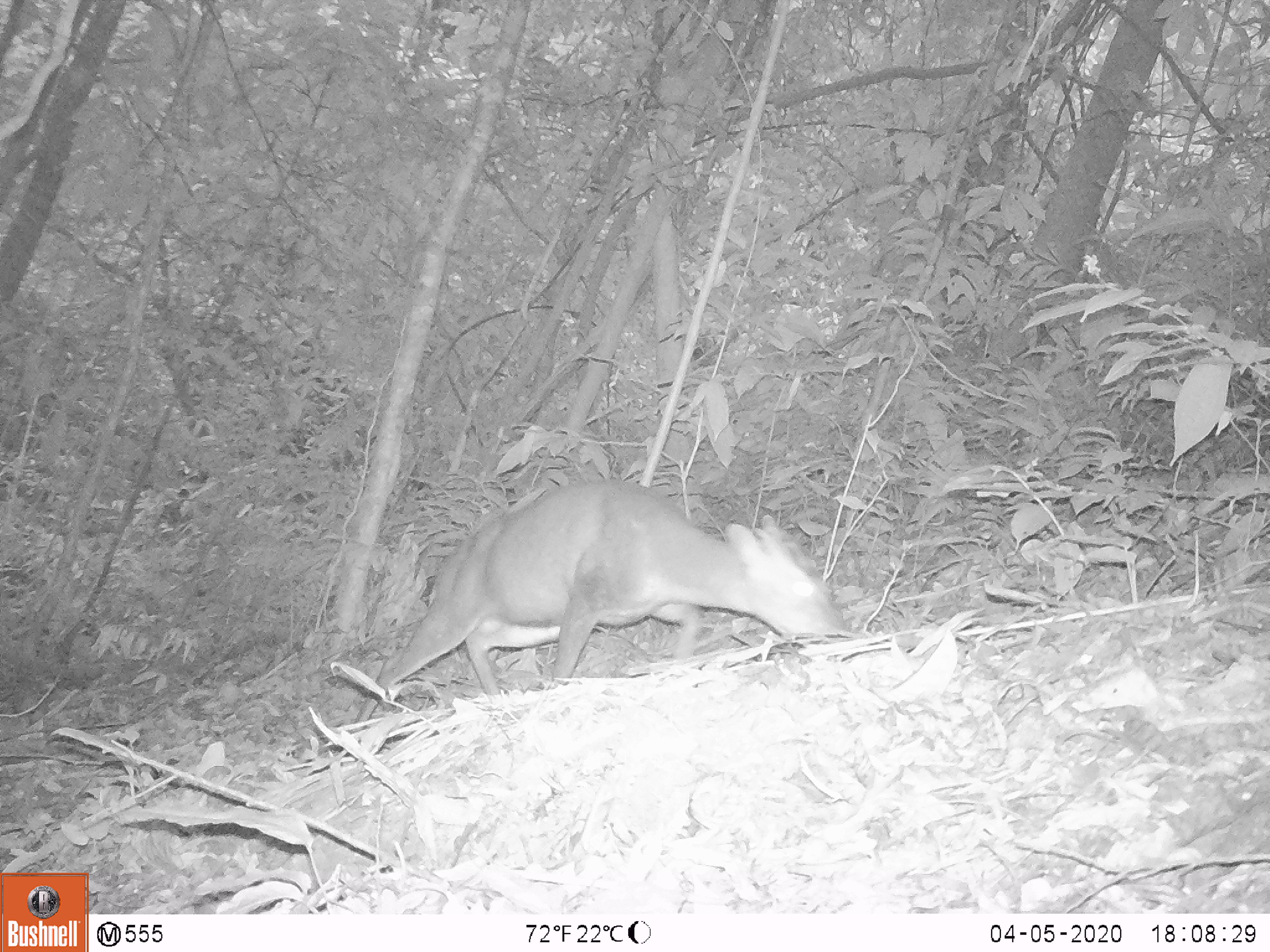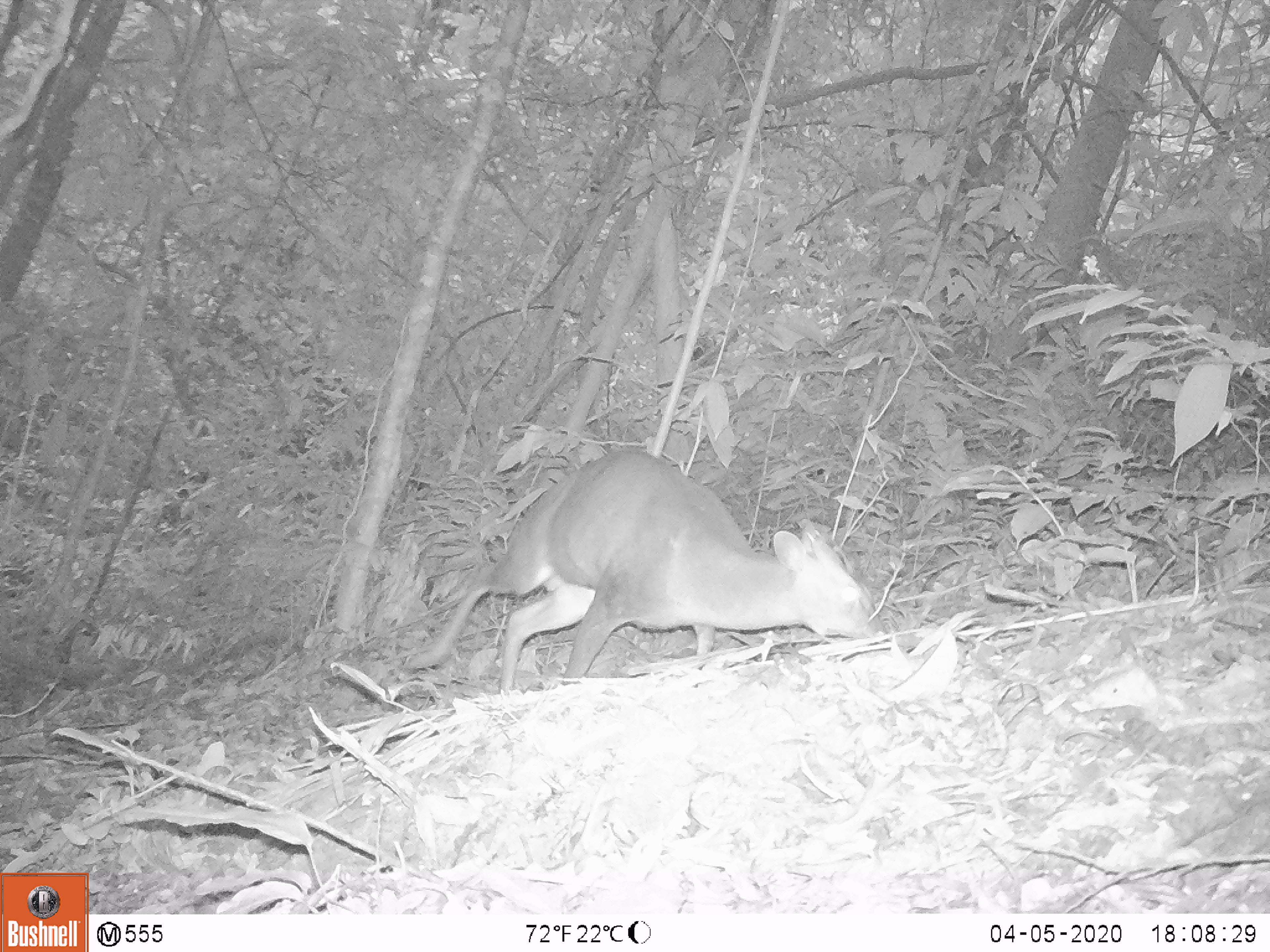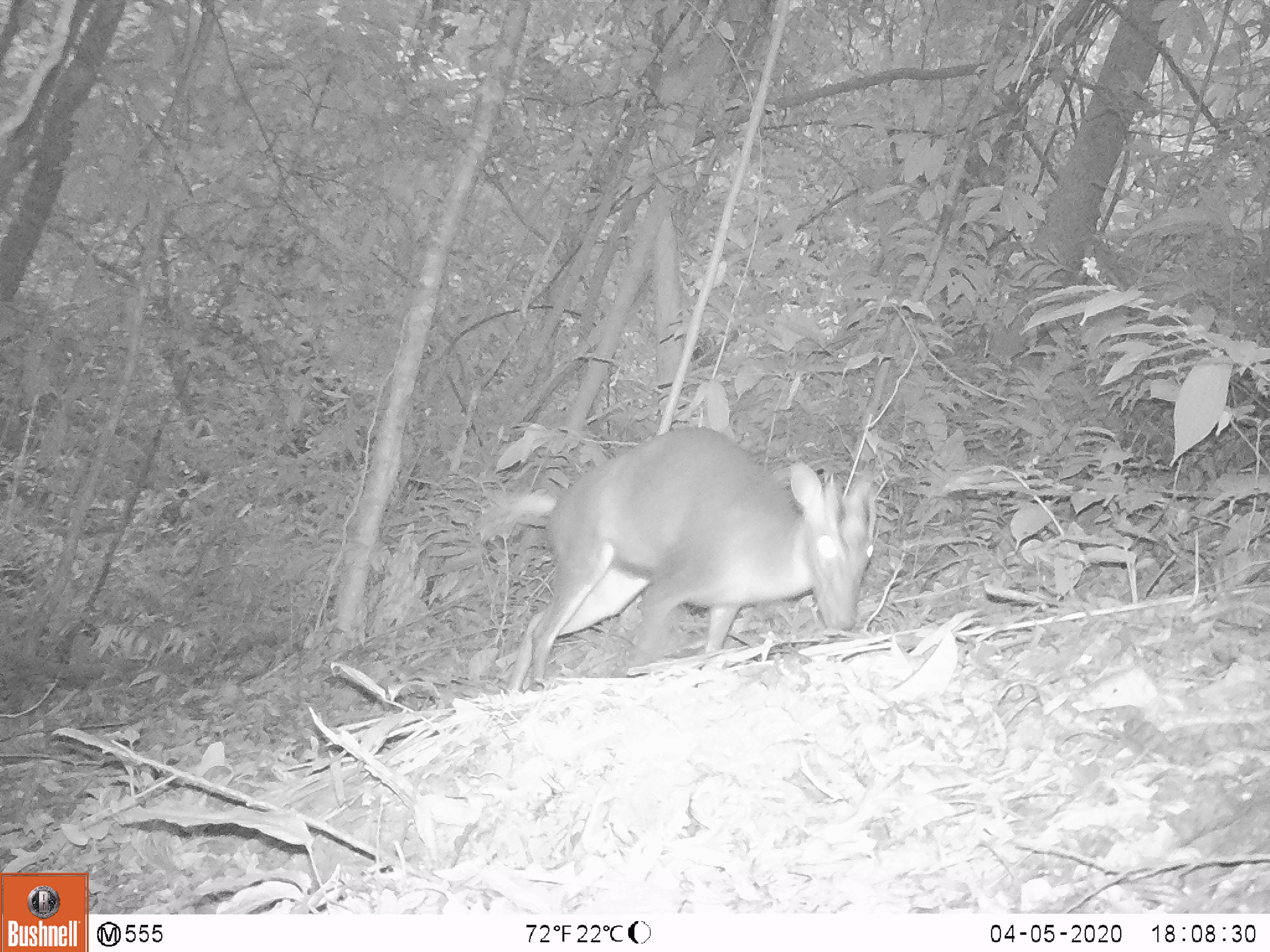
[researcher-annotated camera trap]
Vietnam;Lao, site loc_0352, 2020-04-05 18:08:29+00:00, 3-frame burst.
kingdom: Animalia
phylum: Chordata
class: Mammalia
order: Artiodactyla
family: Cervidae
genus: Muntiacus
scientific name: Muntiacus rooseveltorum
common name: roosevelt's muntjac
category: roosevelts muntjac group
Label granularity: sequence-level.